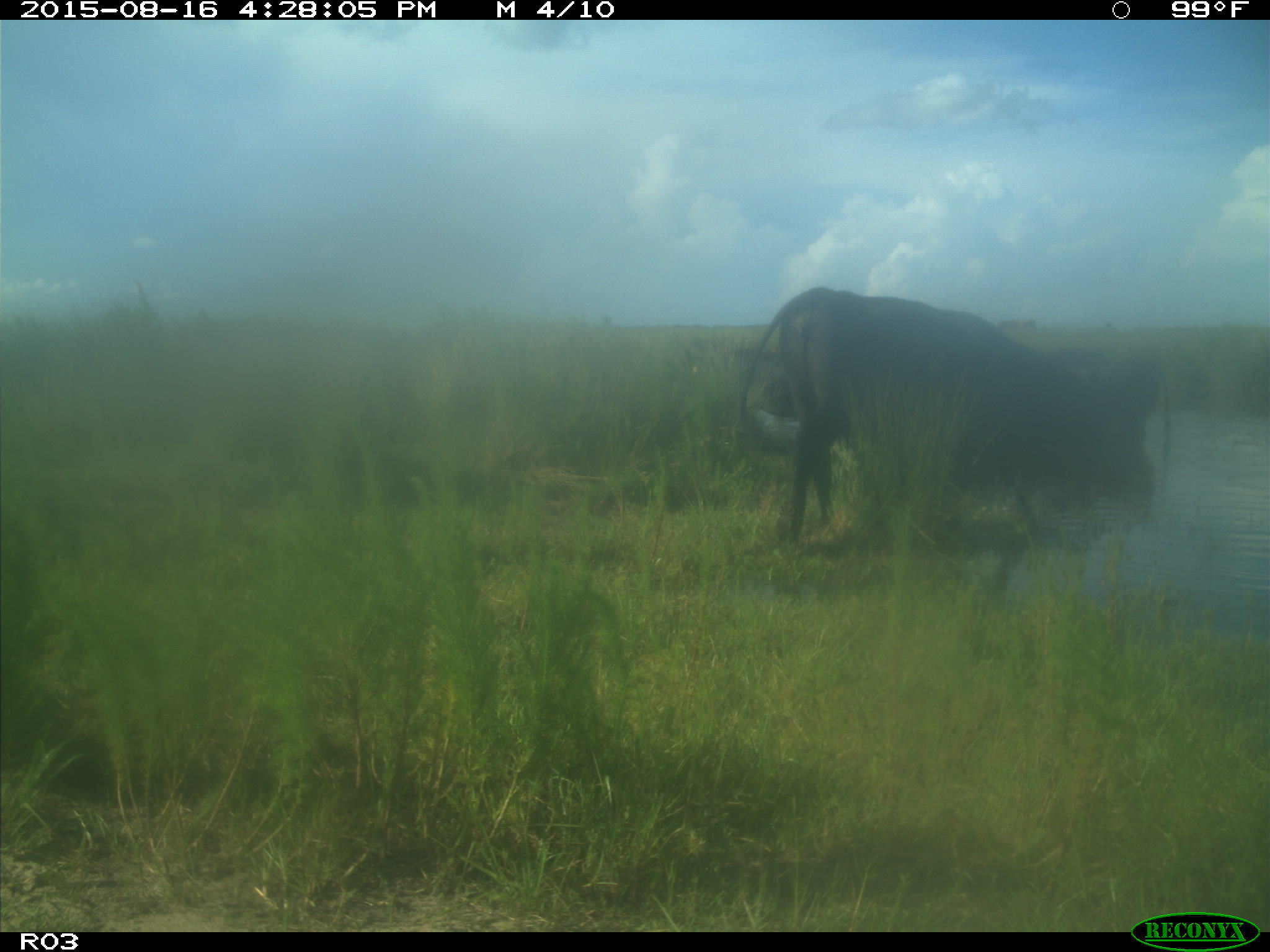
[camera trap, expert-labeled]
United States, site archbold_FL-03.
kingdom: Animalia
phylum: Chordata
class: Mammalia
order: Artiodactyla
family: Bovidae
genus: Bos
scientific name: Bos taurus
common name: domestic cow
Bos taurus (domestic cow).